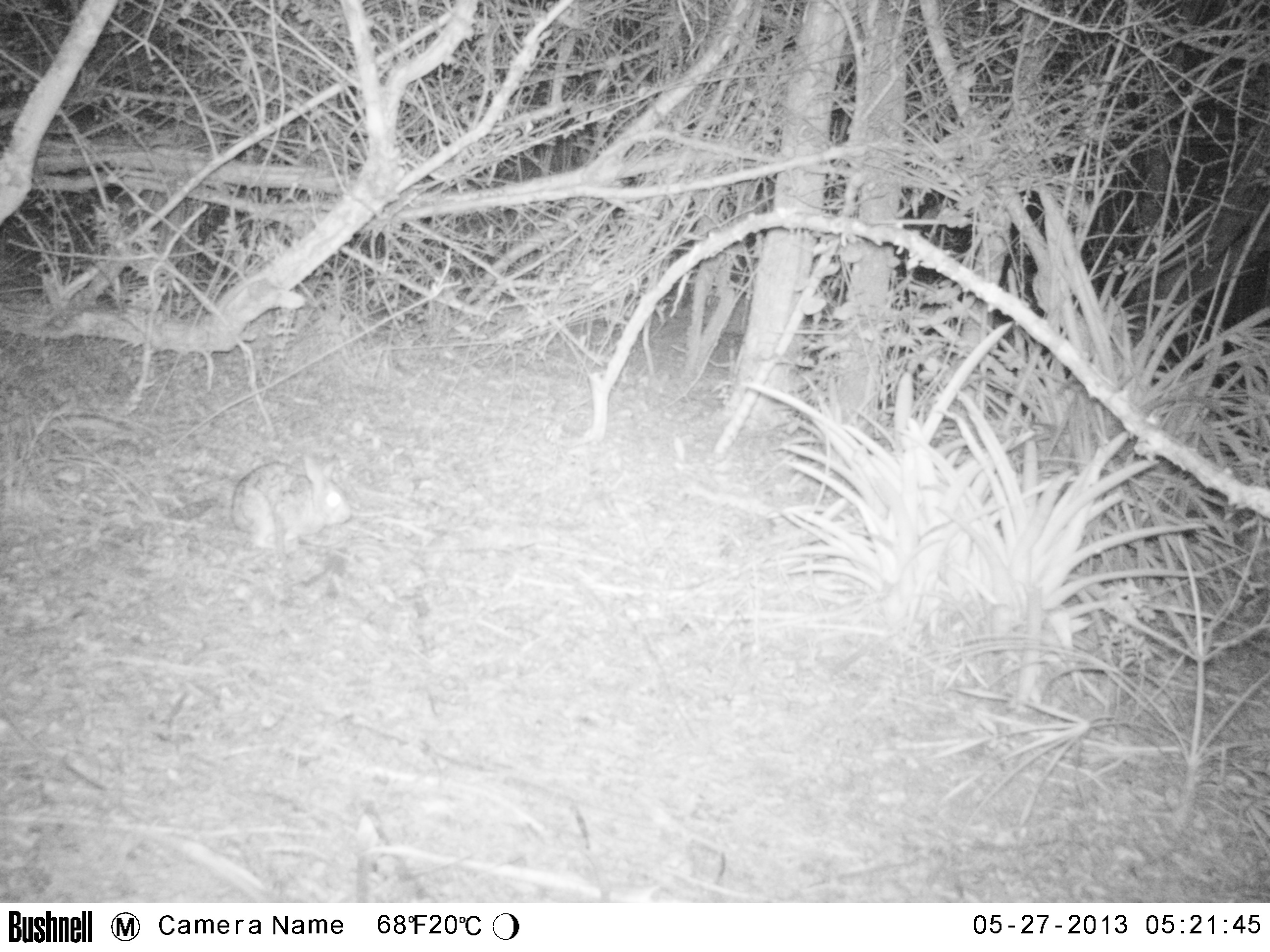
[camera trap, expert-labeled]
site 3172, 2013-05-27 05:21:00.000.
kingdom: Animalia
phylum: Chordata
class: Mammalia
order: Lagomorpha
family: Leporidae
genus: Sylvilagus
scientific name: Sylvilagus brasiliensis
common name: tapeti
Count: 1.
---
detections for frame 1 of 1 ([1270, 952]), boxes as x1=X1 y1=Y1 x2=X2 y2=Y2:
sylvilagus brasiliensis: x1=218 y1=447 x2=351 y2=550